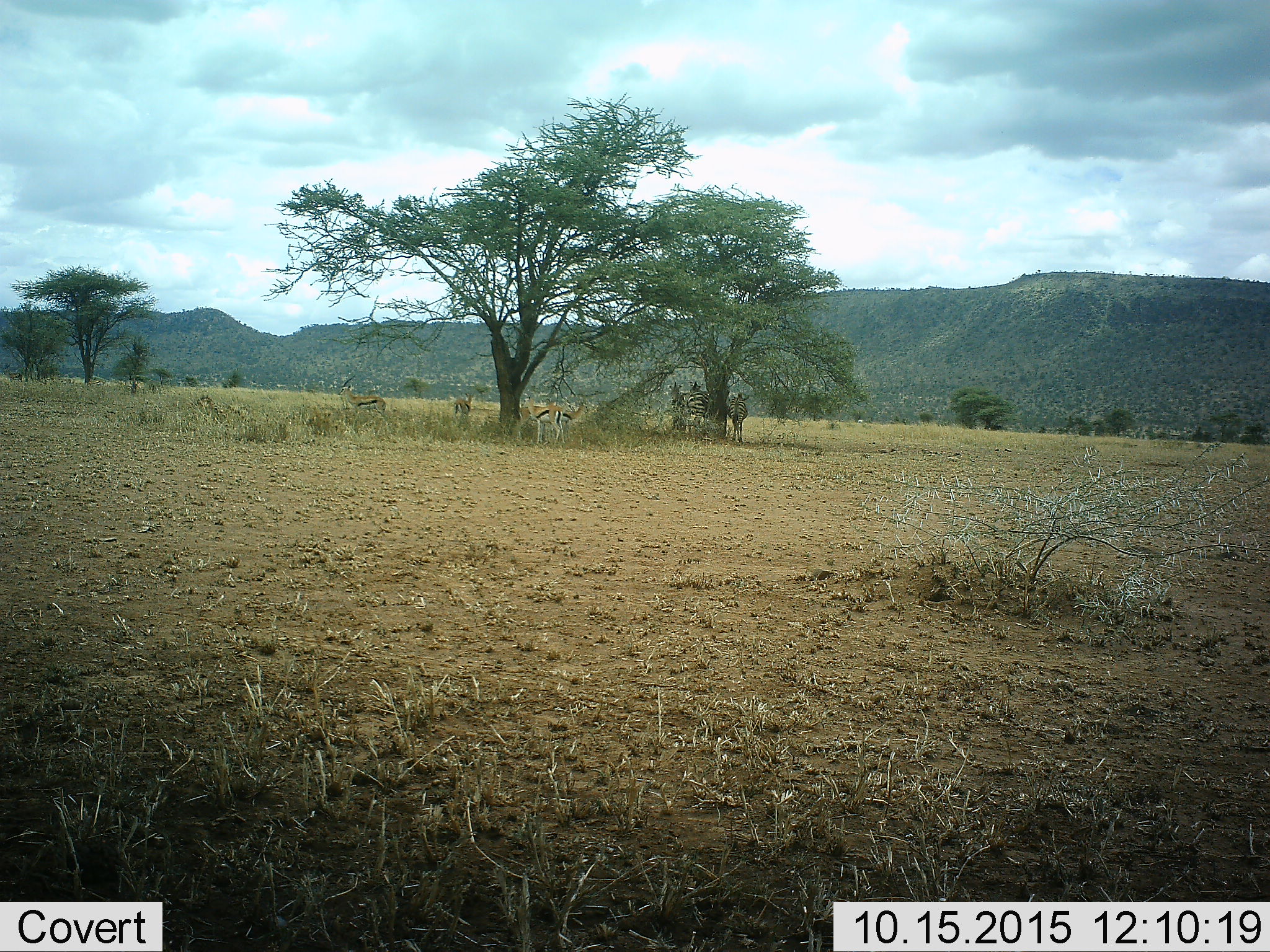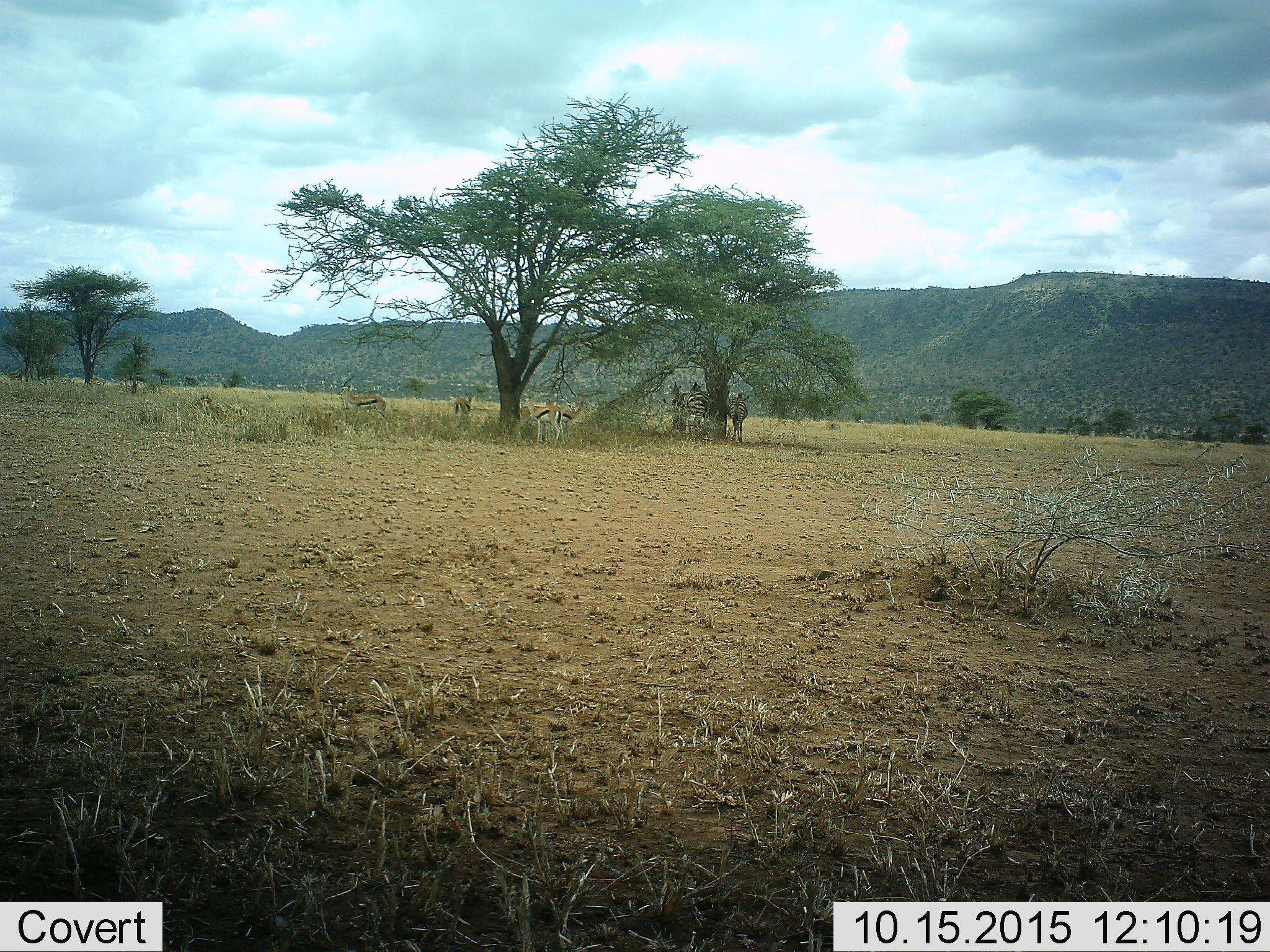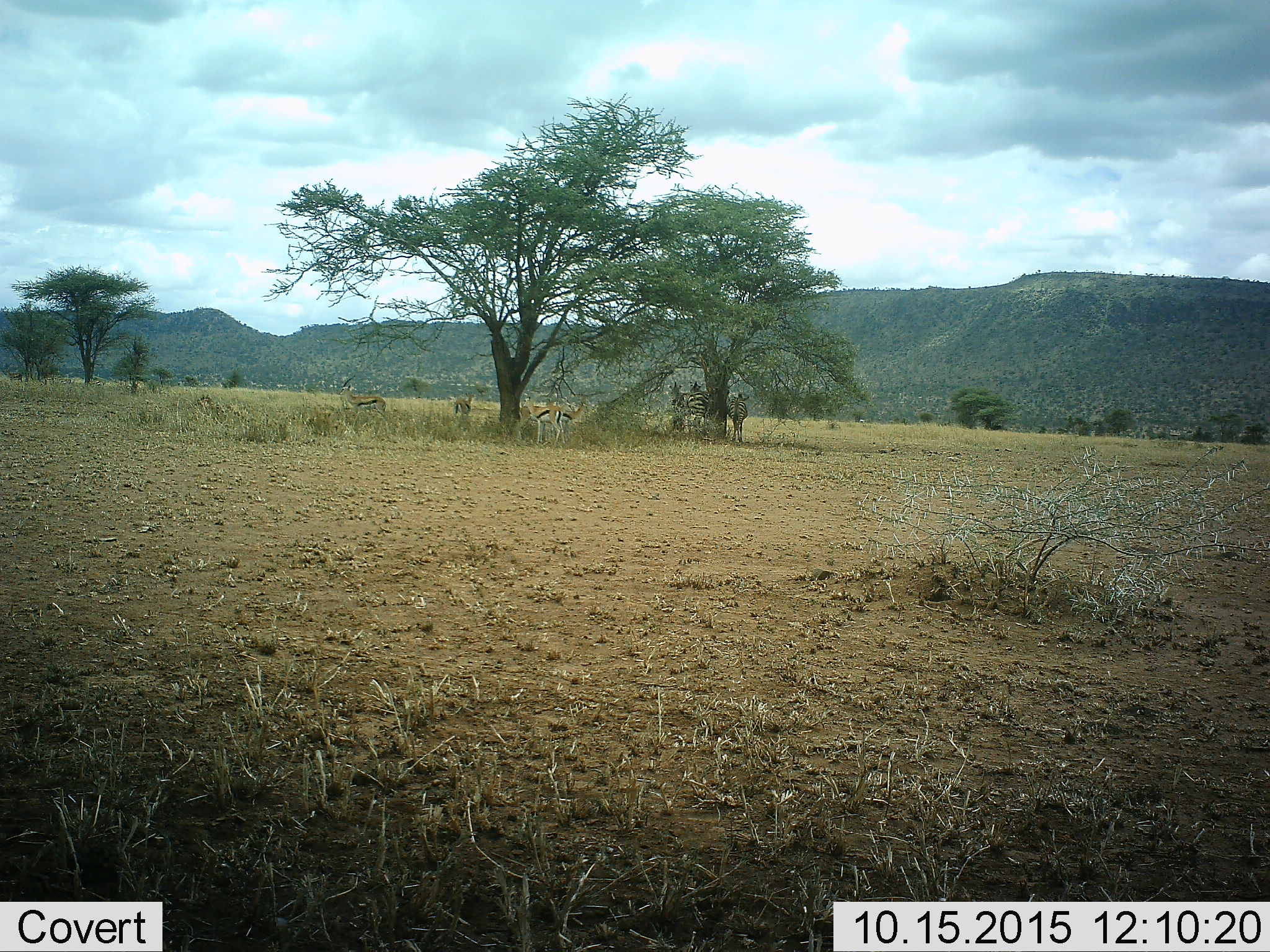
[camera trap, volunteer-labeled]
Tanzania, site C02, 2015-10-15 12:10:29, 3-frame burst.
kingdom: Animalia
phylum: Chordata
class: Mammalia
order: Artiodactyla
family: Bovidae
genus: Eudorcas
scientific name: Eudorcas thomsonii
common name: thomson's gazelle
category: gazellethomsons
Gazellethomsons (thomson's gazelle) (Eudorcas thomsonii), count 4. Behavior (volunteer vote fractions): standing 100%, resting 8%, moving 0%, interacting 0%. Young present (vote fraction): 8%. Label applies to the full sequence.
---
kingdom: Animalia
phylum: Chordata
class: Mammalia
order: Perissodactyla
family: Equidae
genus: Equus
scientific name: Equus quagga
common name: plains zebra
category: zebra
Zebra (plains zebra) (Equus quagga), count 3. Behavior (volunteer vote fractions): standing 100%, resting 7%, moving 0%, interacting 0%. Young present (vote fraction): 0%. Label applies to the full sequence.